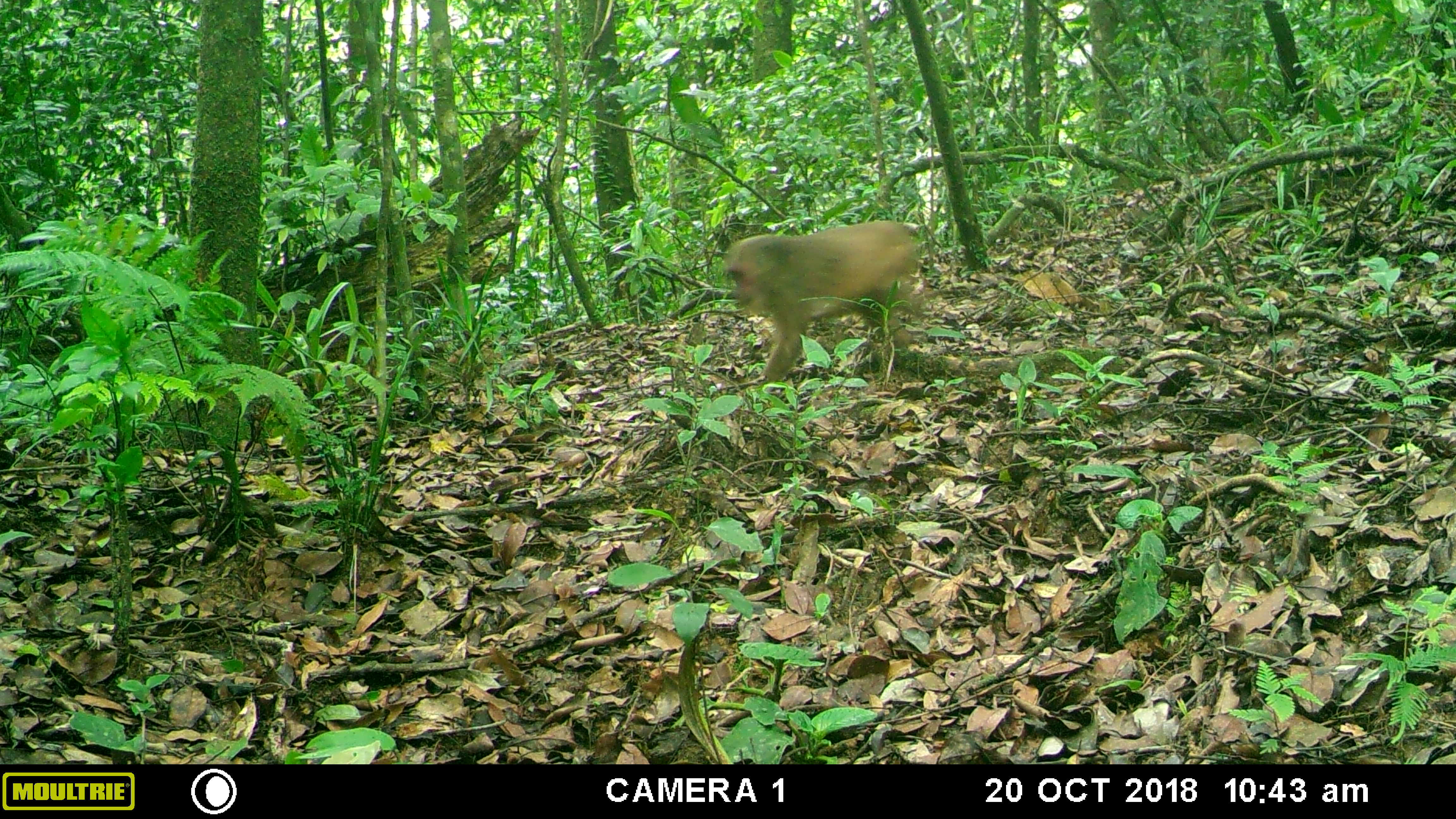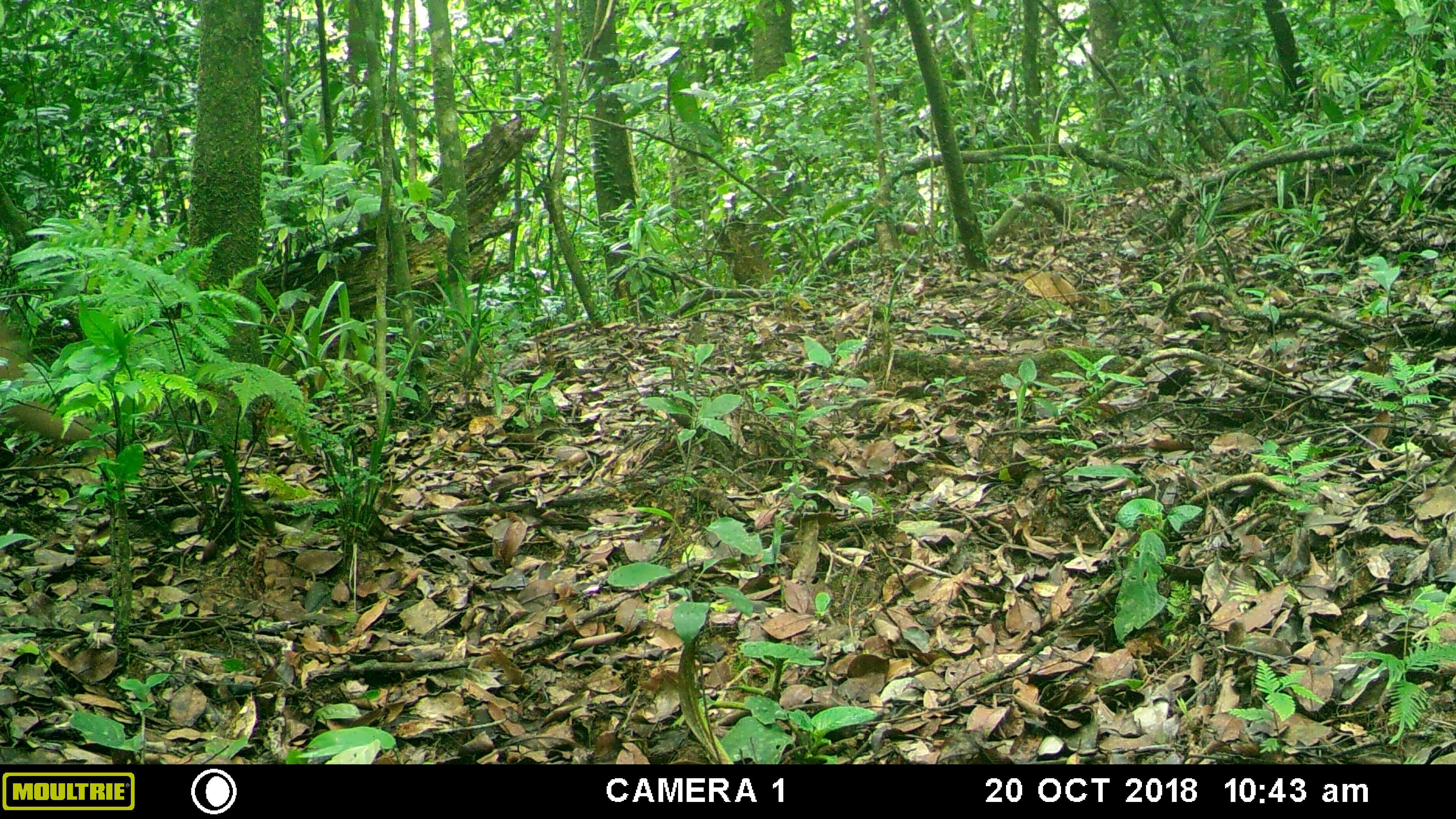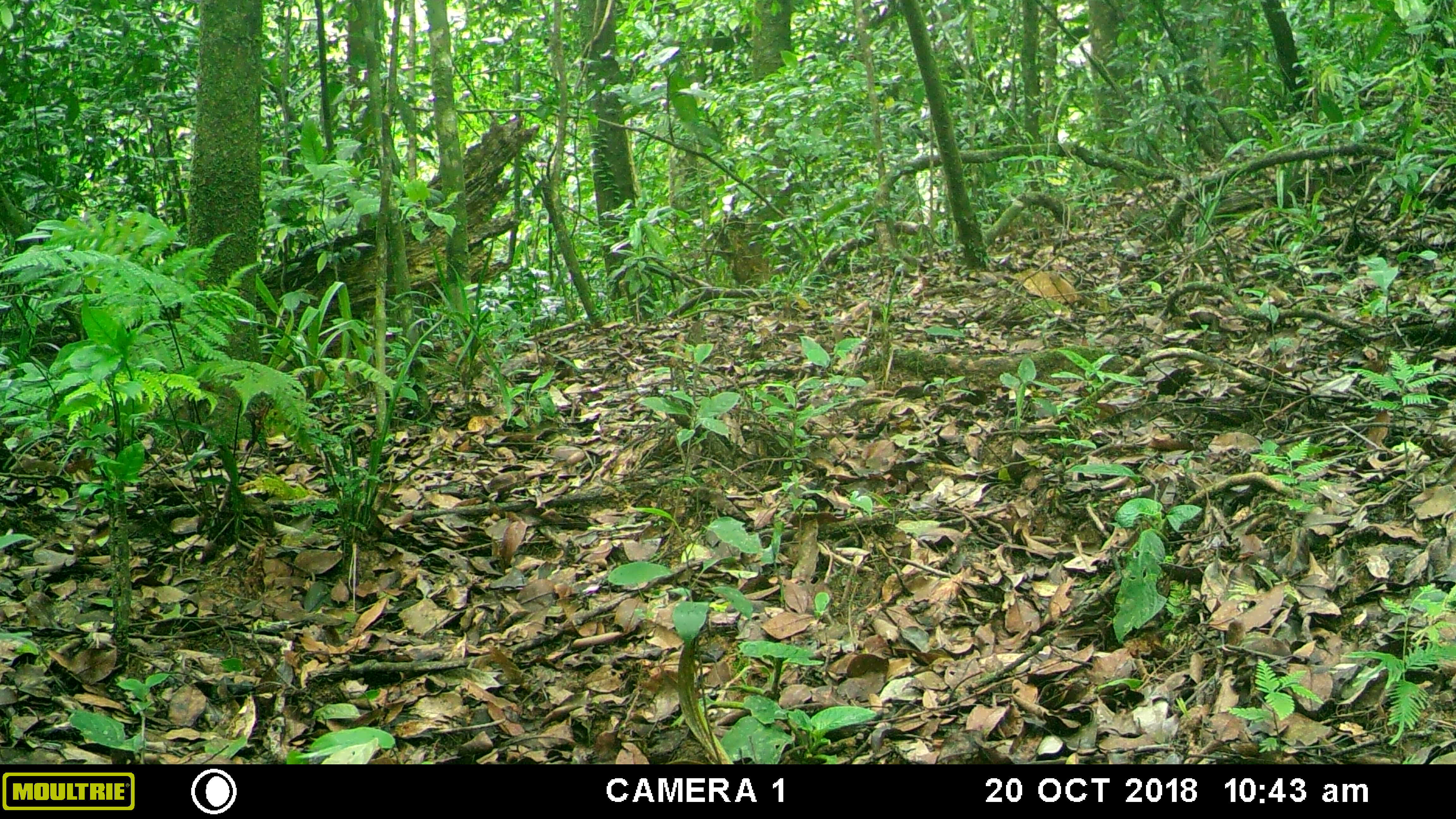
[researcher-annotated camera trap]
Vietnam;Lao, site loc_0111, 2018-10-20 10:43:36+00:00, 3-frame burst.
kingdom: Animalia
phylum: Chordata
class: Mammalia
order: Primates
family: Cercopithecidae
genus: Macaca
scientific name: Macaca arctoides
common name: stump-tailed macaque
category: stump tailed macaque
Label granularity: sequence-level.